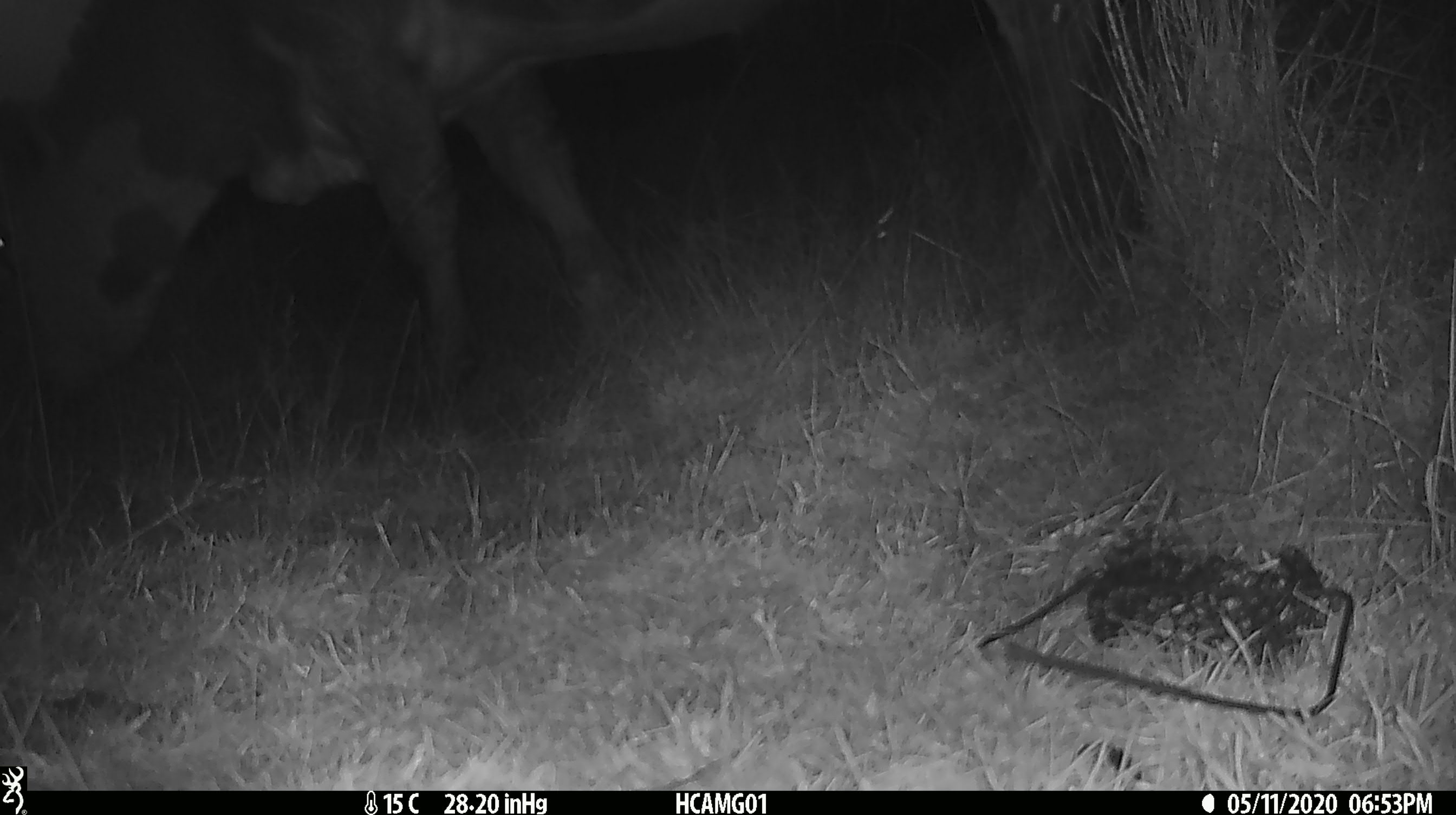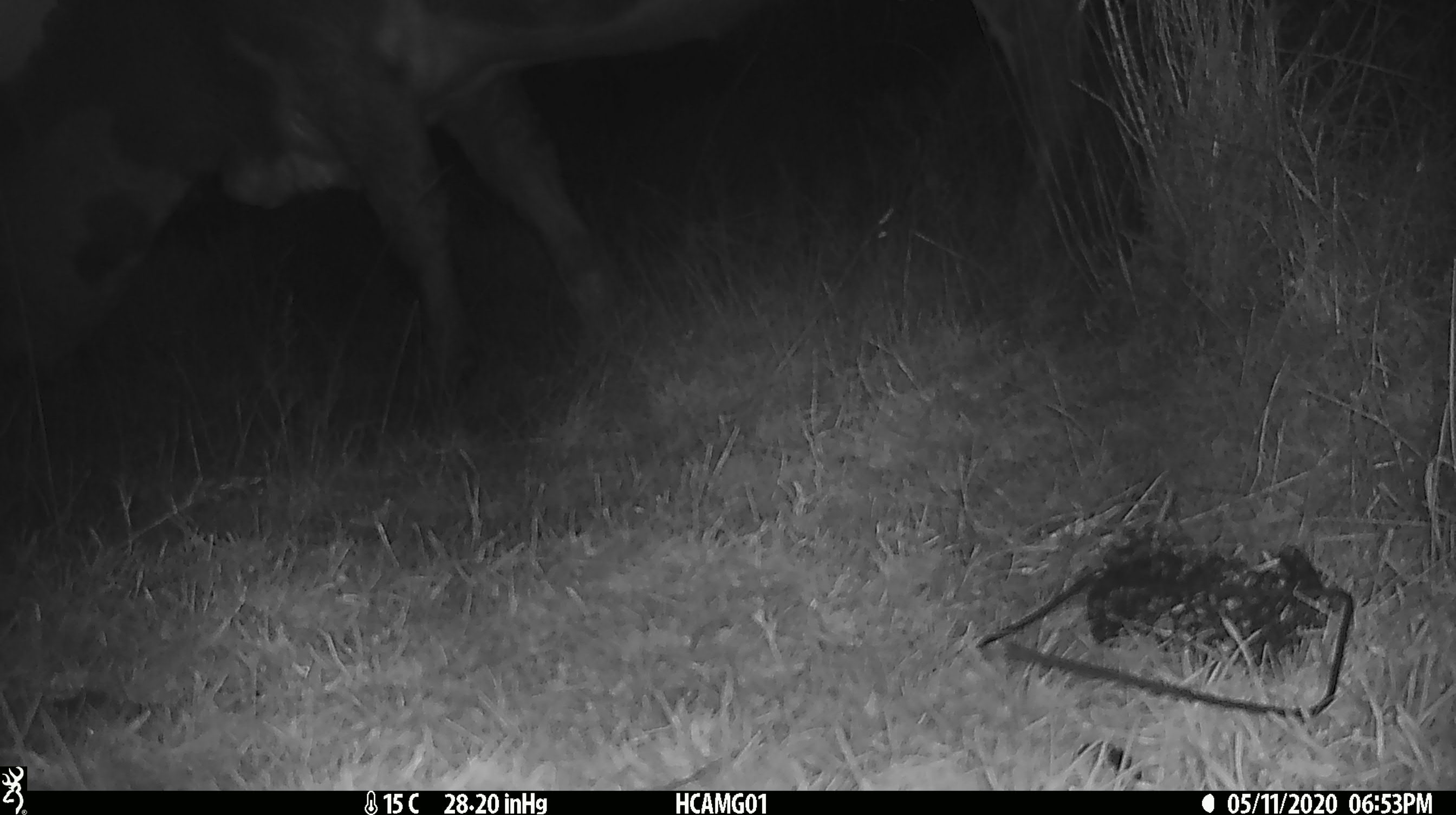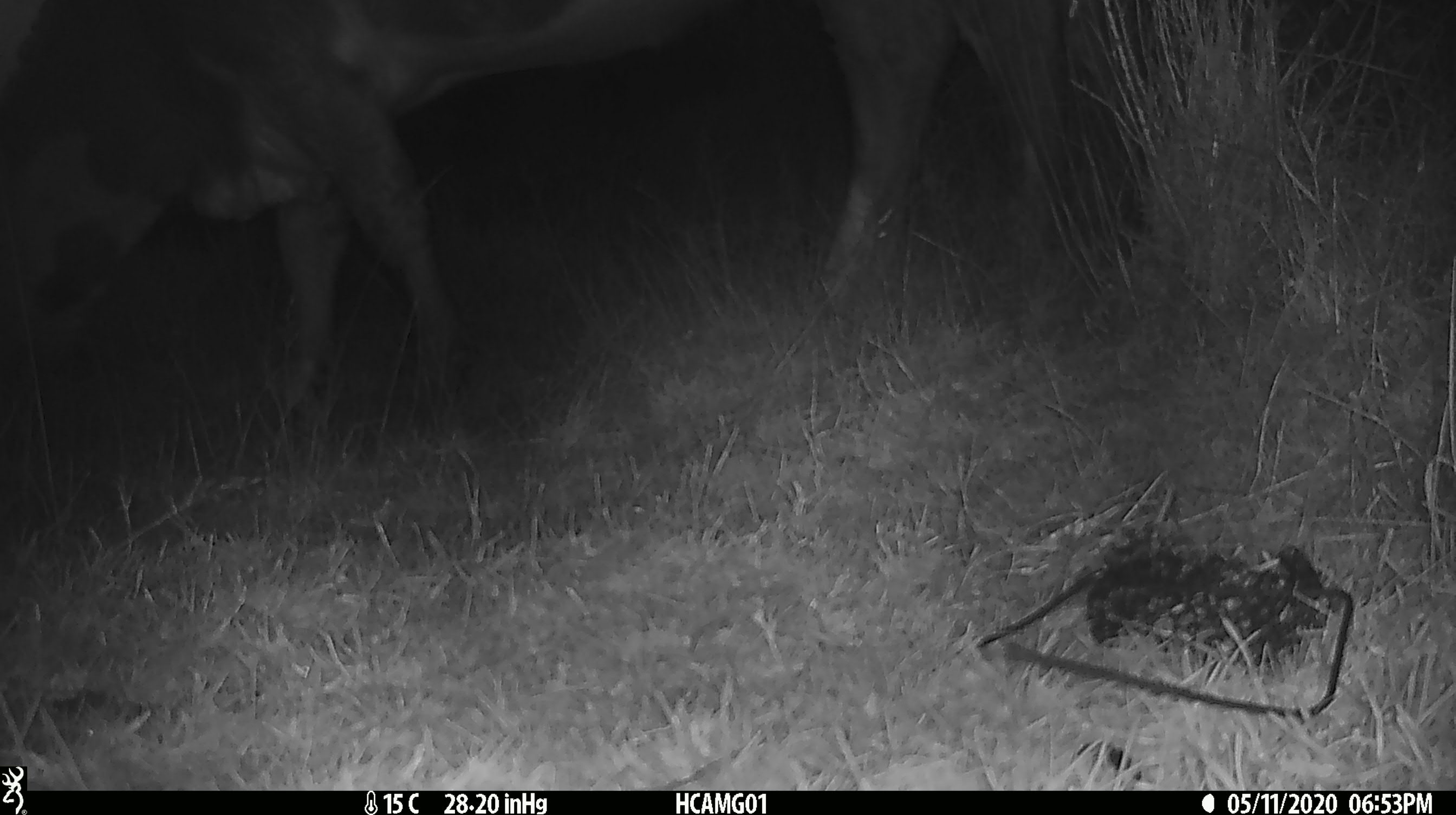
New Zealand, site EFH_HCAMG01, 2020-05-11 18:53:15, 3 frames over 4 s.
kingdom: Animalia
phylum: Chordata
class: Mammalia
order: Artiodactyla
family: Bovidae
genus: Bos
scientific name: Bos taurus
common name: domestic cow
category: cow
Cow (domestic cow) (Bos taurus).